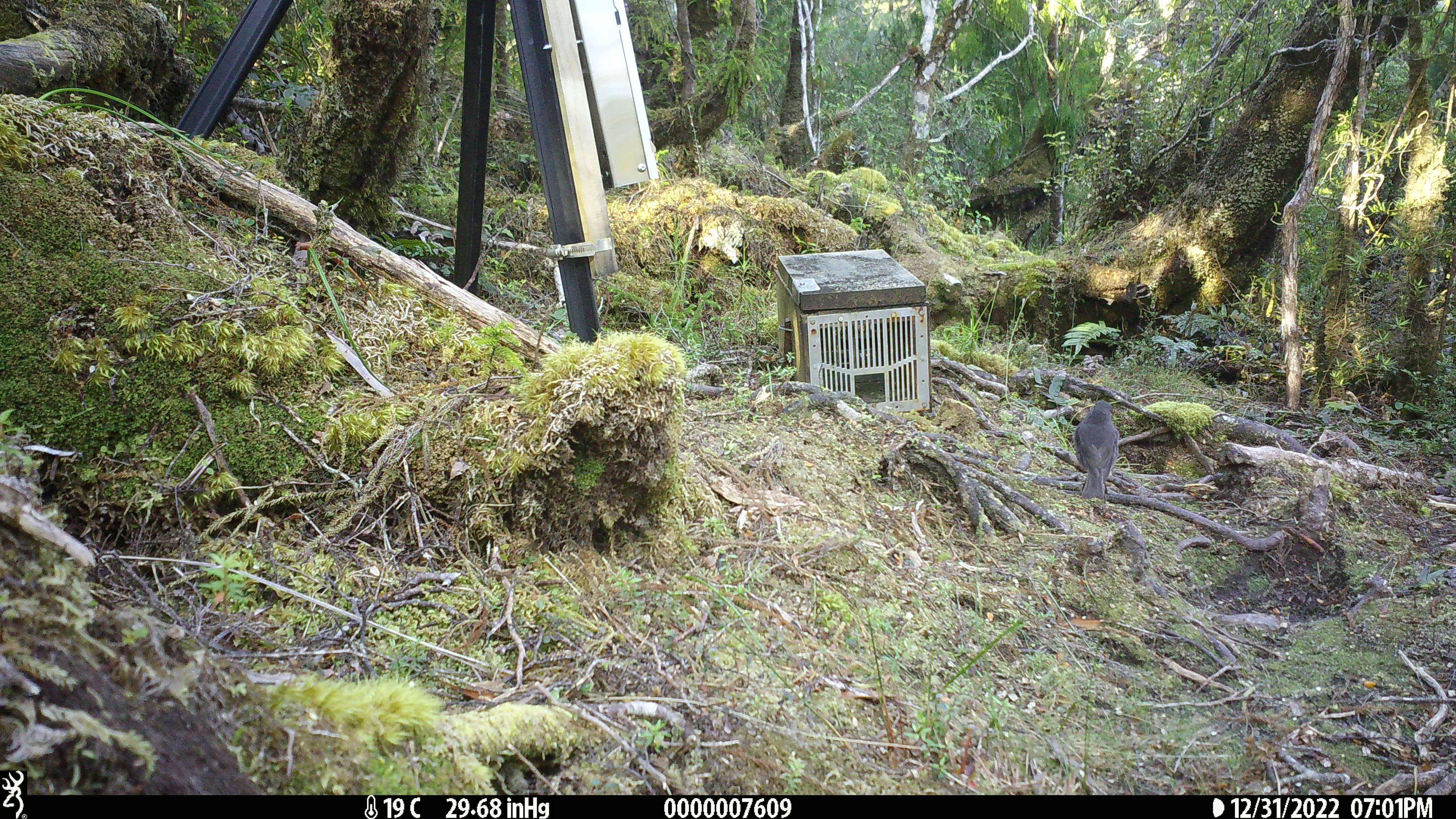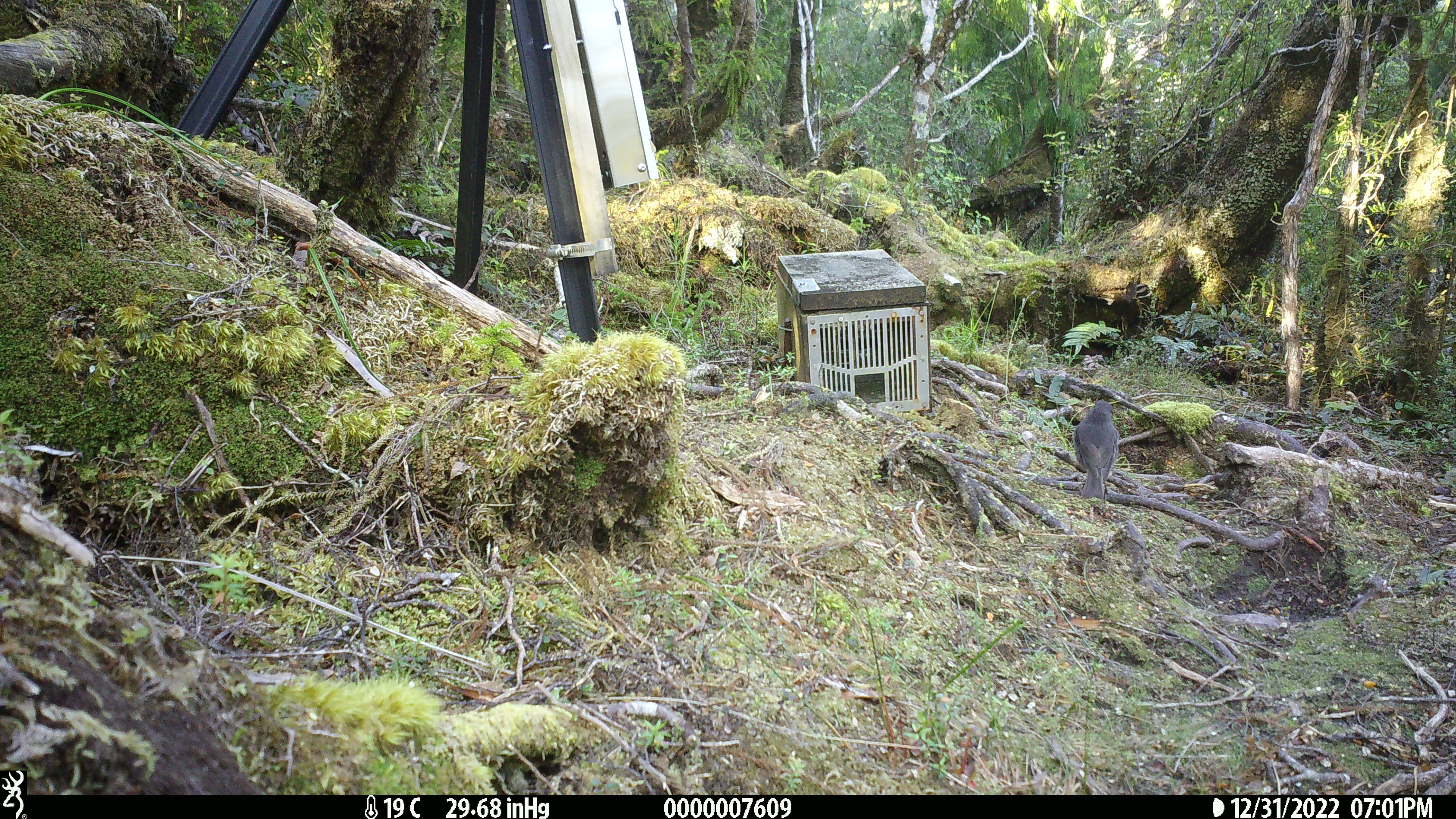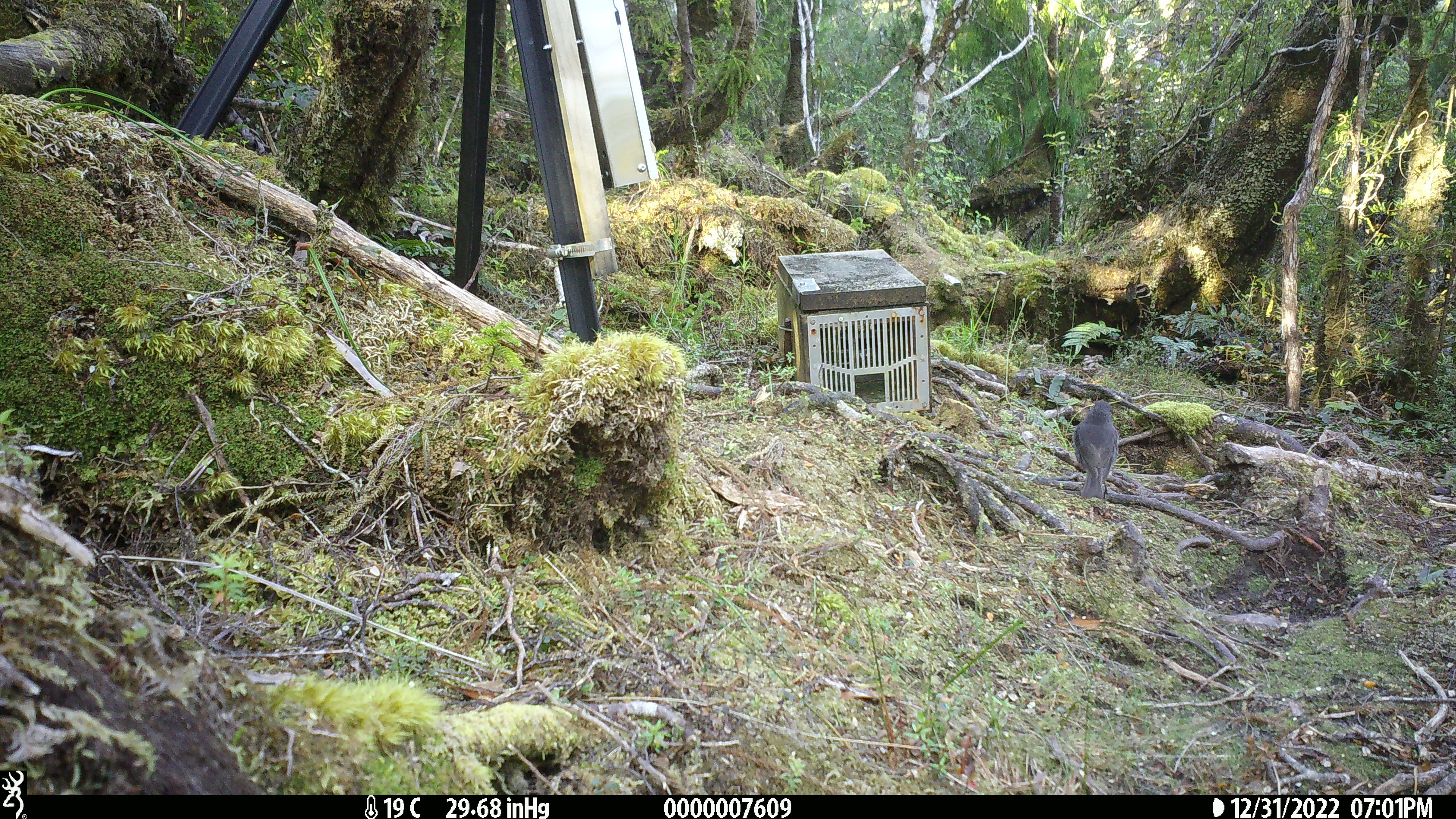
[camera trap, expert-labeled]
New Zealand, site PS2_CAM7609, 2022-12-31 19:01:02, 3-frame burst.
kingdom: Animalia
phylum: Chordata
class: Aves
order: Passeriformes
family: Petroicidae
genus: Petroica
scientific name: Petroica australis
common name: new zealand robin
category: robin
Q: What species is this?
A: Robin (new zealand robin) (Petroica australis).